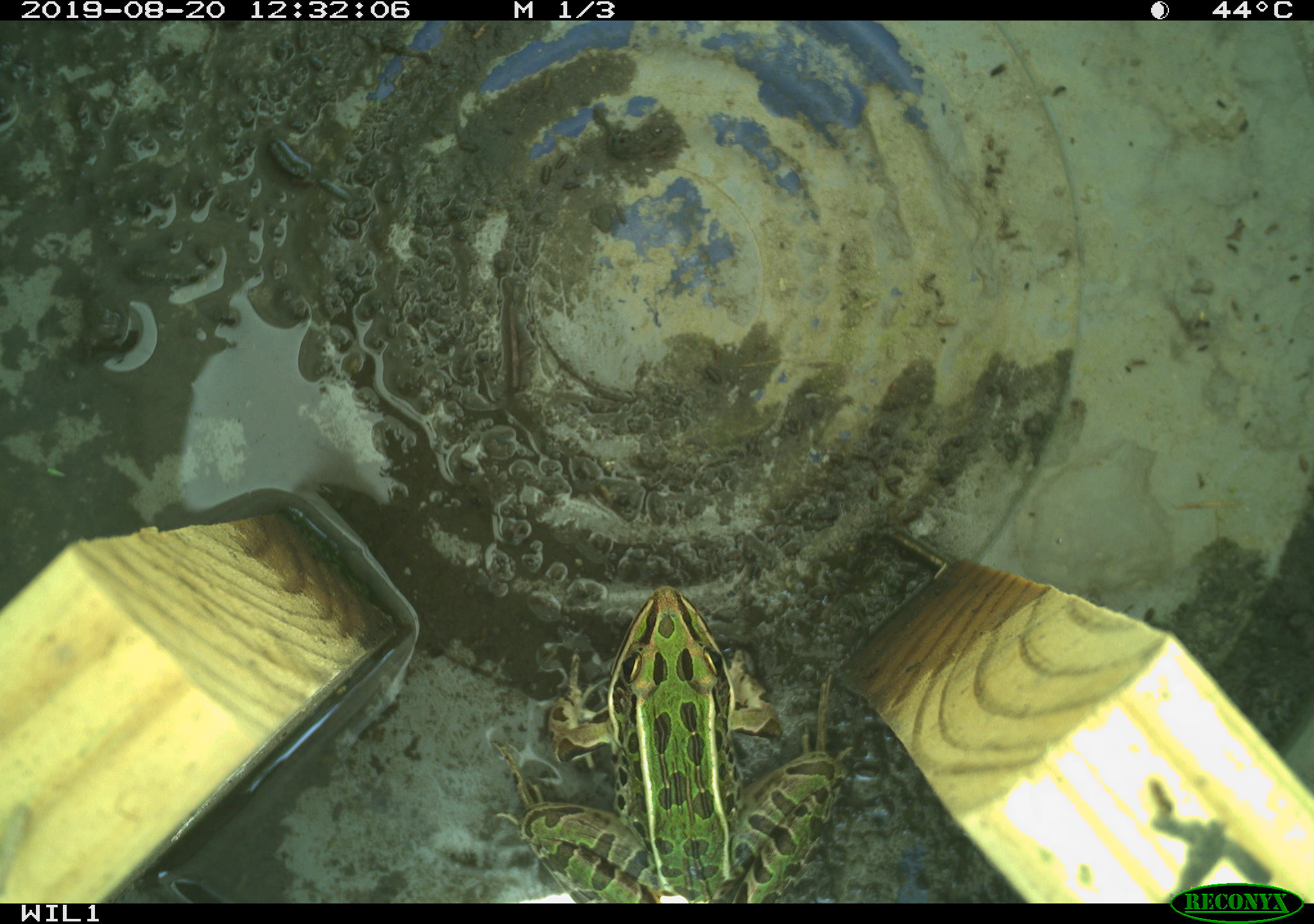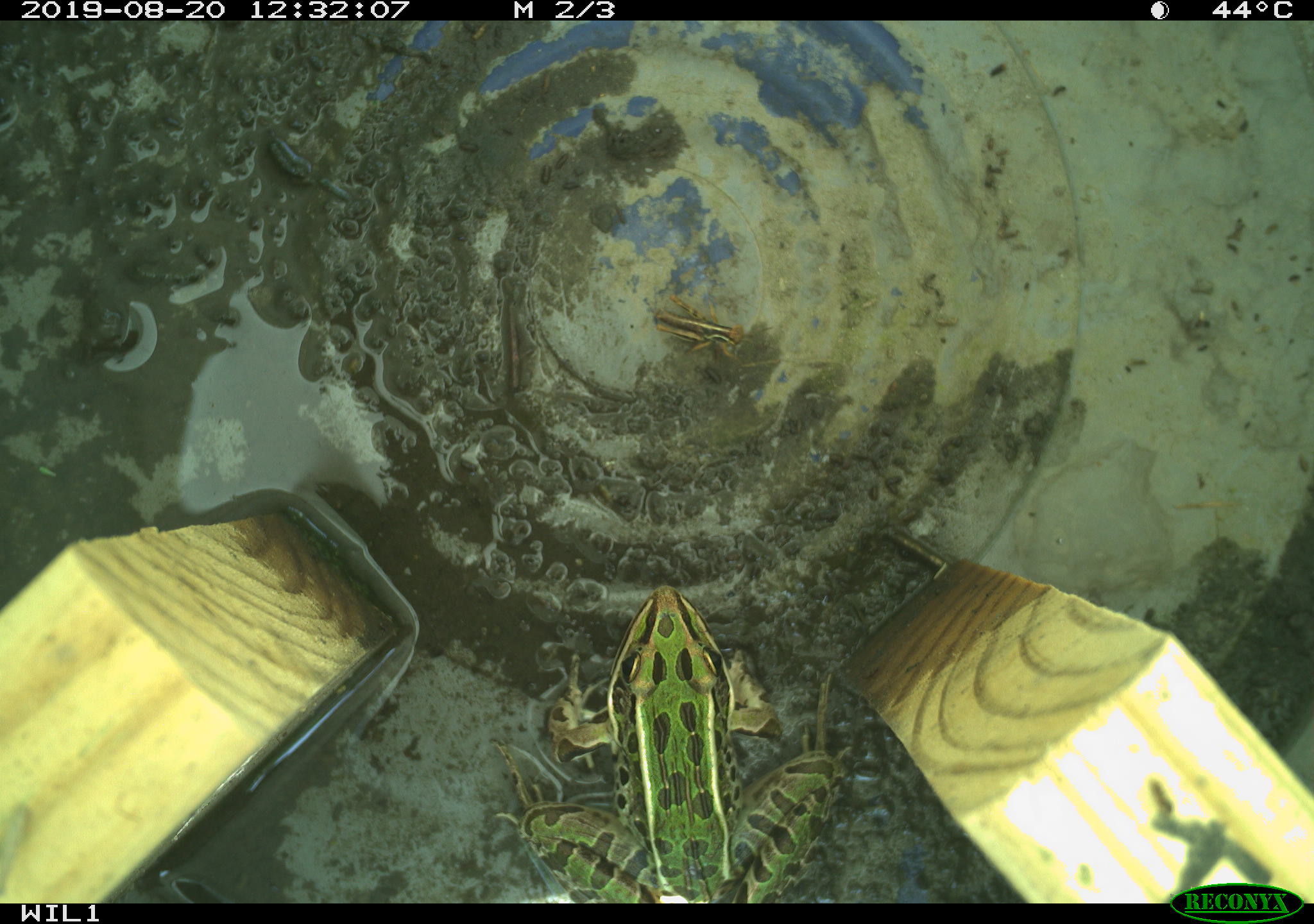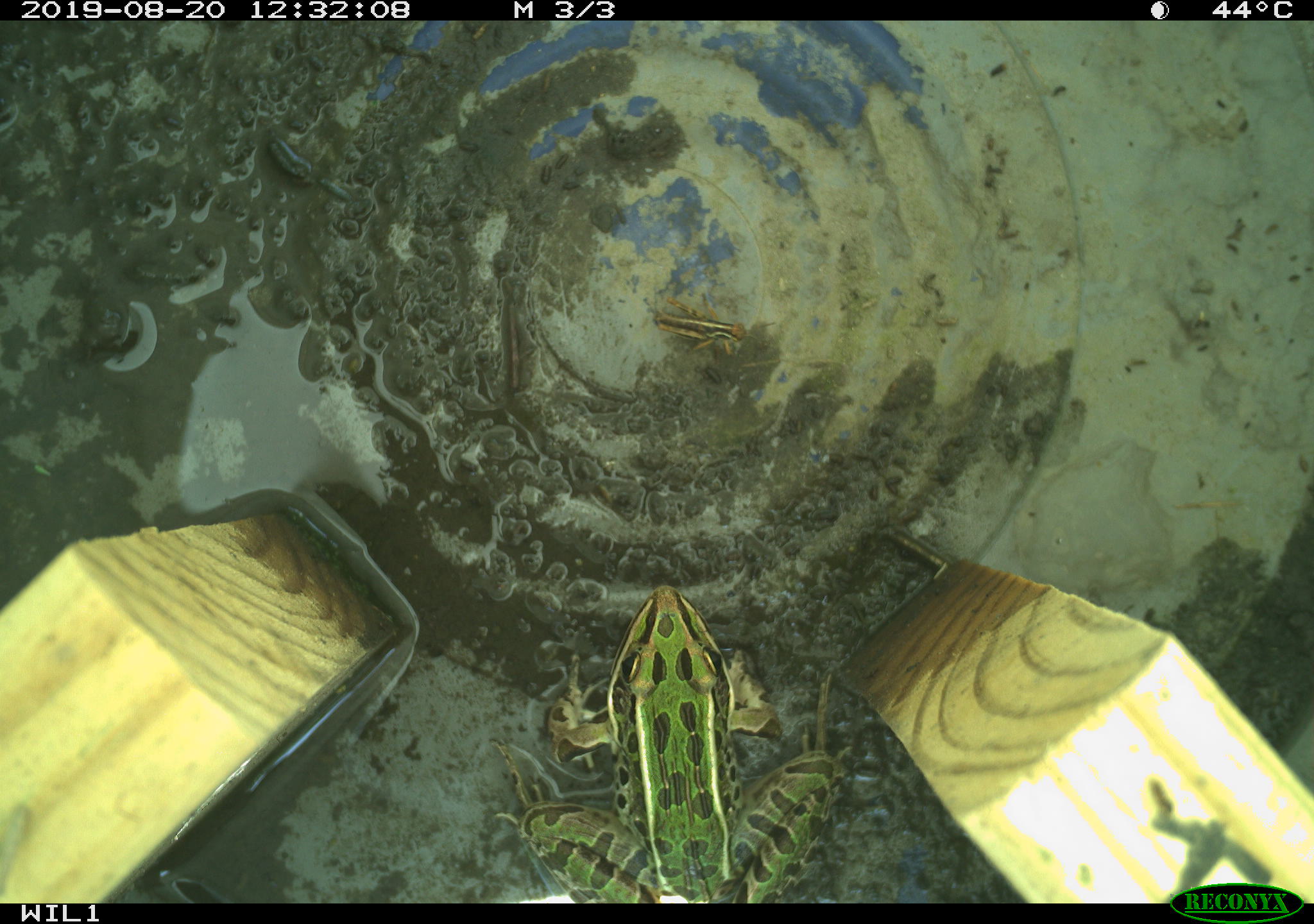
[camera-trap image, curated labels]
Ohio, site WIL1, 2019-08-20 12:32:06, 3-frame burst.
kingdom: Animalia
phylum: Chordata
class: Amphibia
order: Anura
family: Ranidae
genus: Lithobates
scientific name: Lithobates pipiens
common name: northern leopard frog